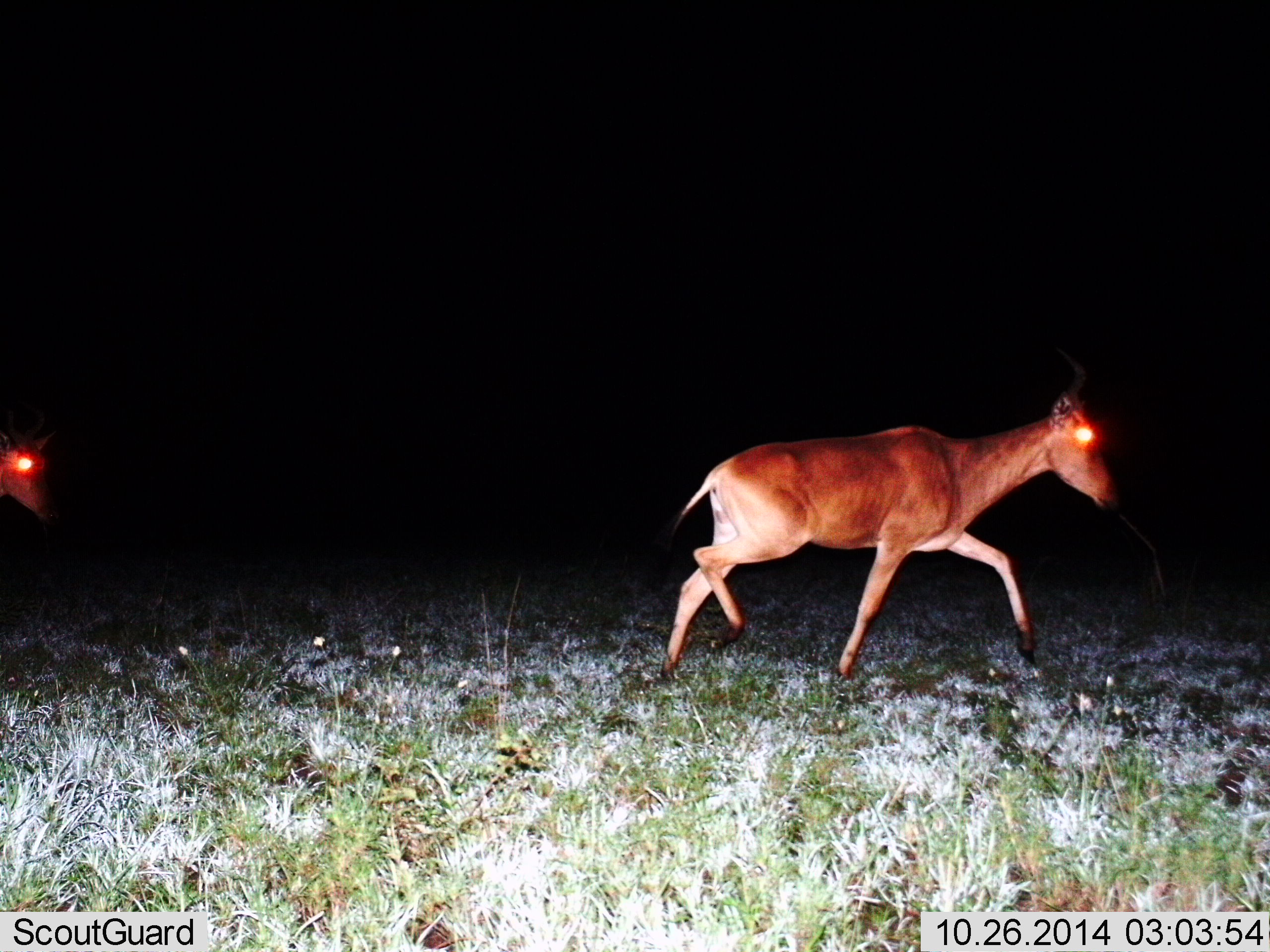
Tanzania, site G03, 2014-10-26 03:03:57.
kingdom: Animalia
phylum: Chordata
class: Mammalia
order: Artiodactyla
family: Bovidae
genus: Alcelaphus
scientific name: Alcelaphus buselaphus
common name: hartebeest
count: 2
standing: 0%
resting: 0%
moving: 100%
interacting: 0%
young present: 0%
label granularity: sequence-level